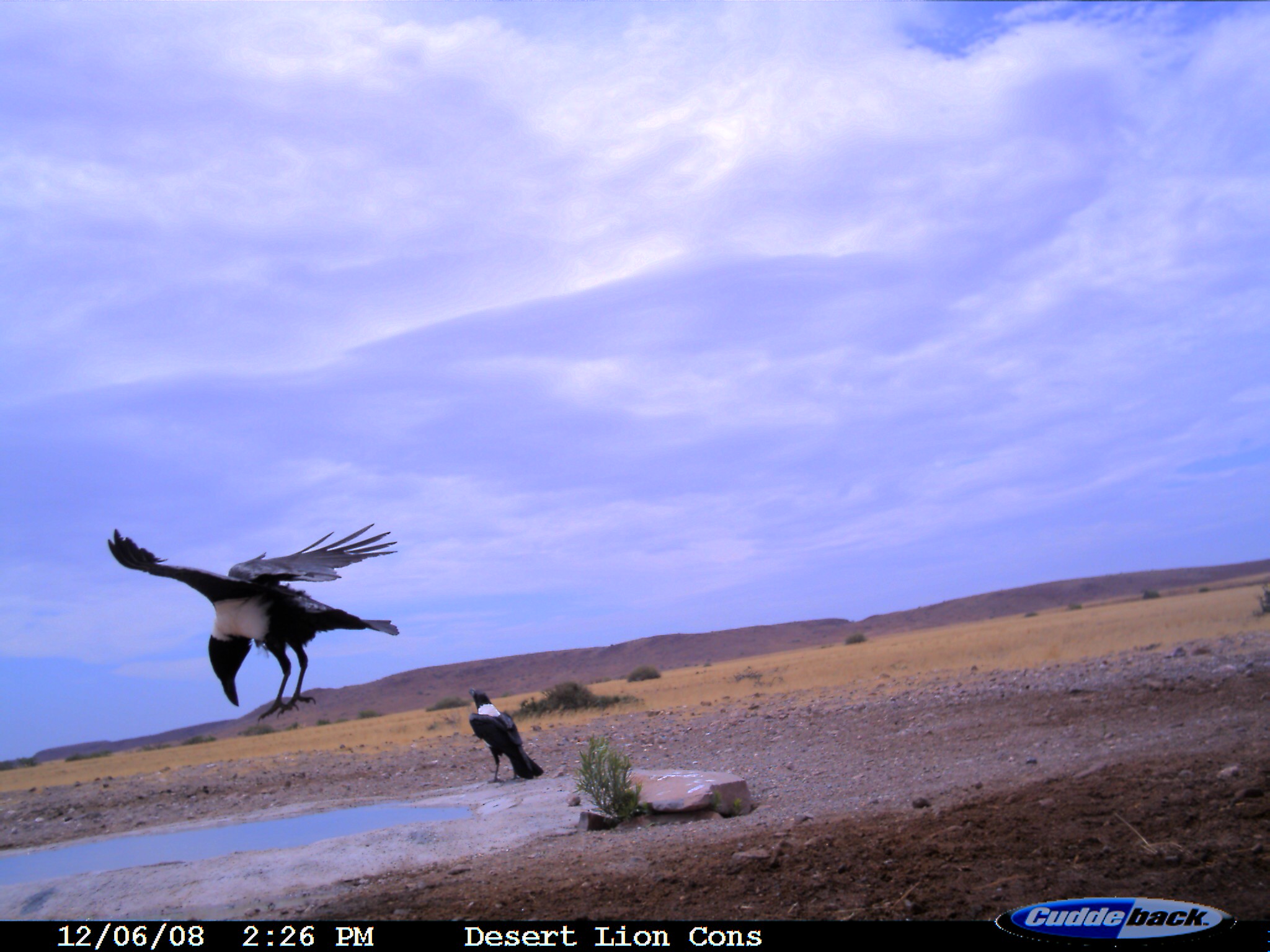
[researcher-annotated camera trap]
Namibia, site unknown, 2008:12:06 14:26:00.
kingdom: Animalia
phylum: Chordata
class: Aves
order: Passeriformes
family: Corvidae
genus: Corvus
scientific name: Corvus albus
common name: pied crow